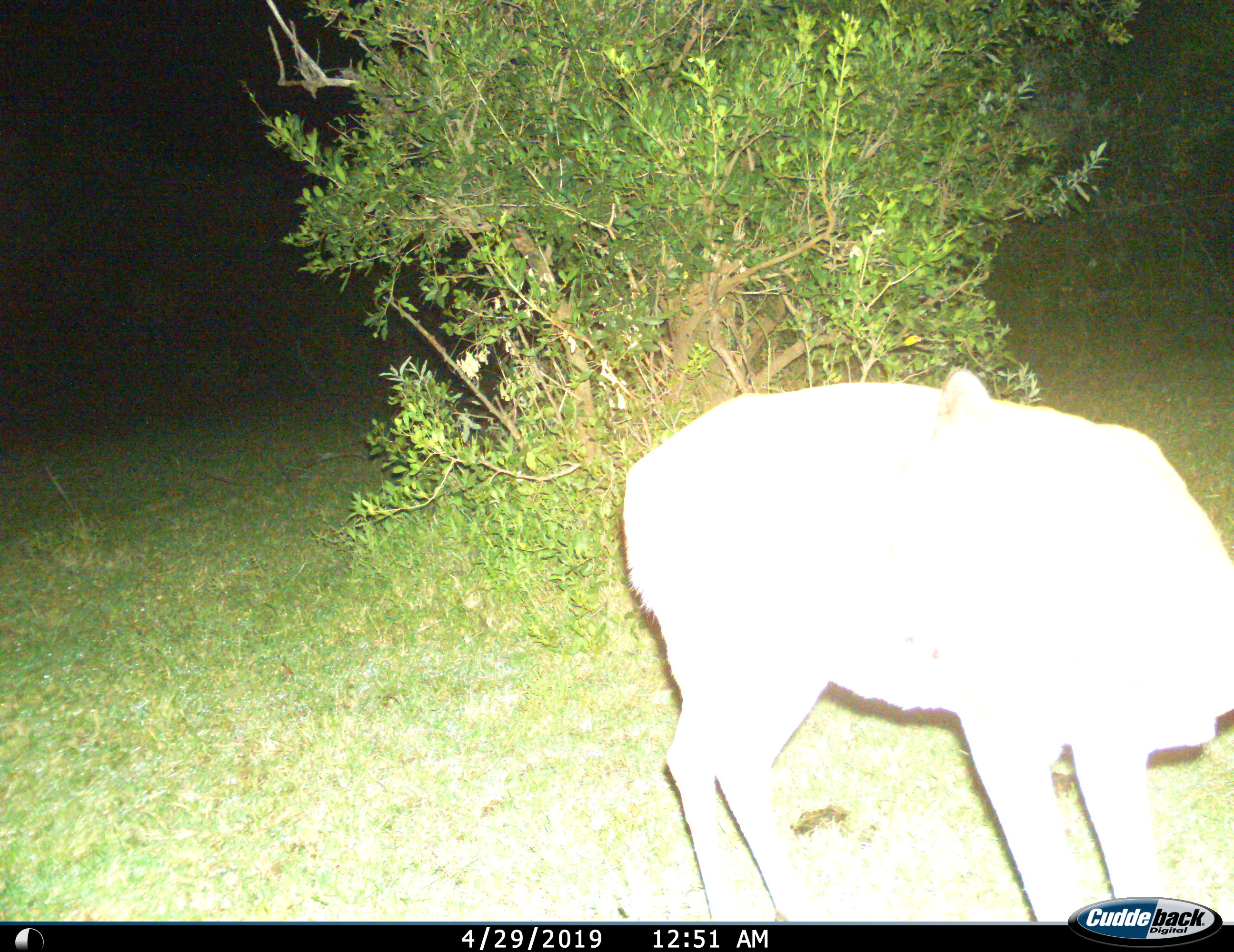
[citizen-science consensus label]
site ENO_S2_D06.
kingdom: Animalia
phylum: Chordata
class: Mammalia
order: Artiodactyla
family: Bovidae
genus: Aepyceros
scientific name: Aepyceros melampus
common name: impala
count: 1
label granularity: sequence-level